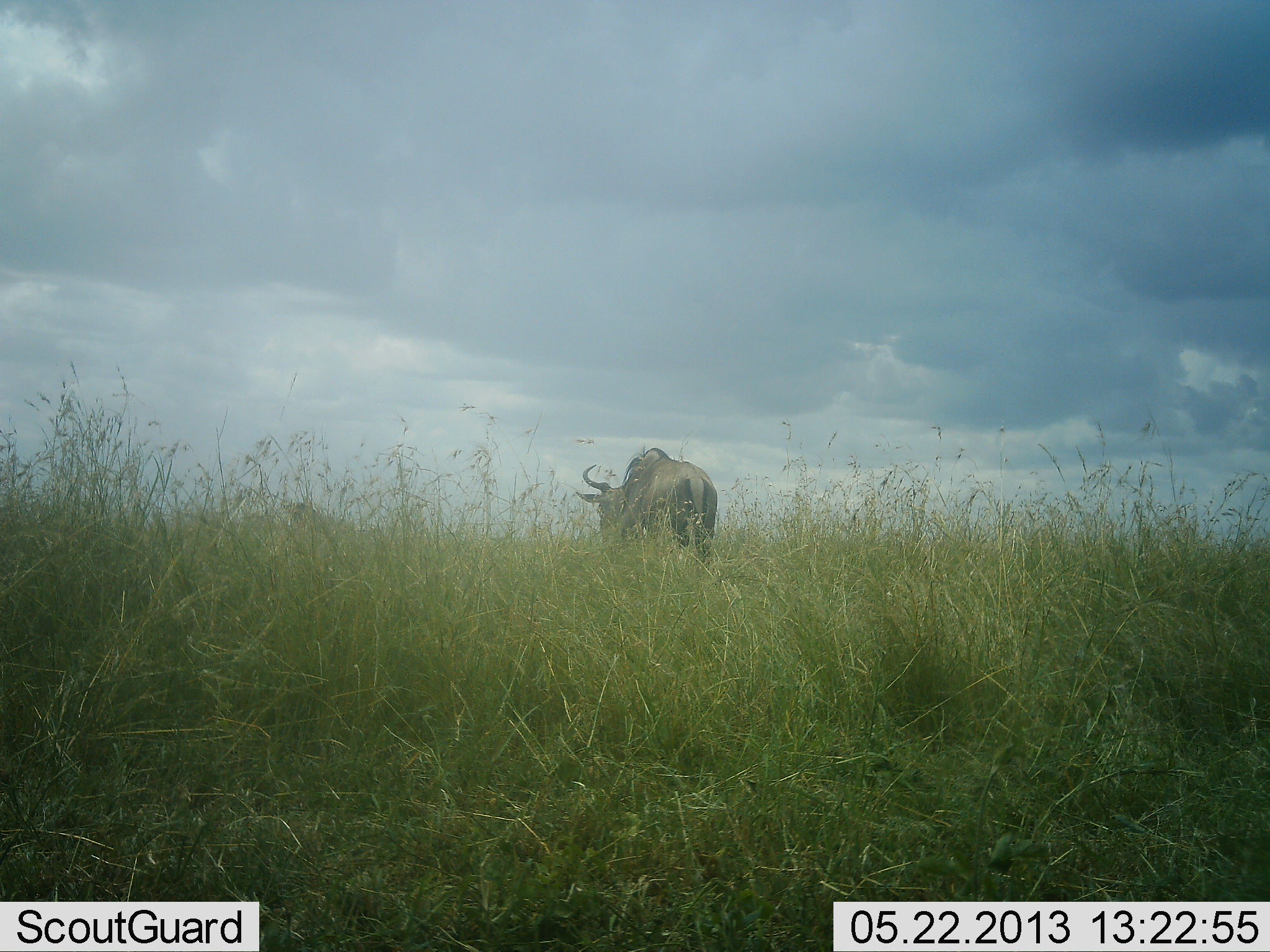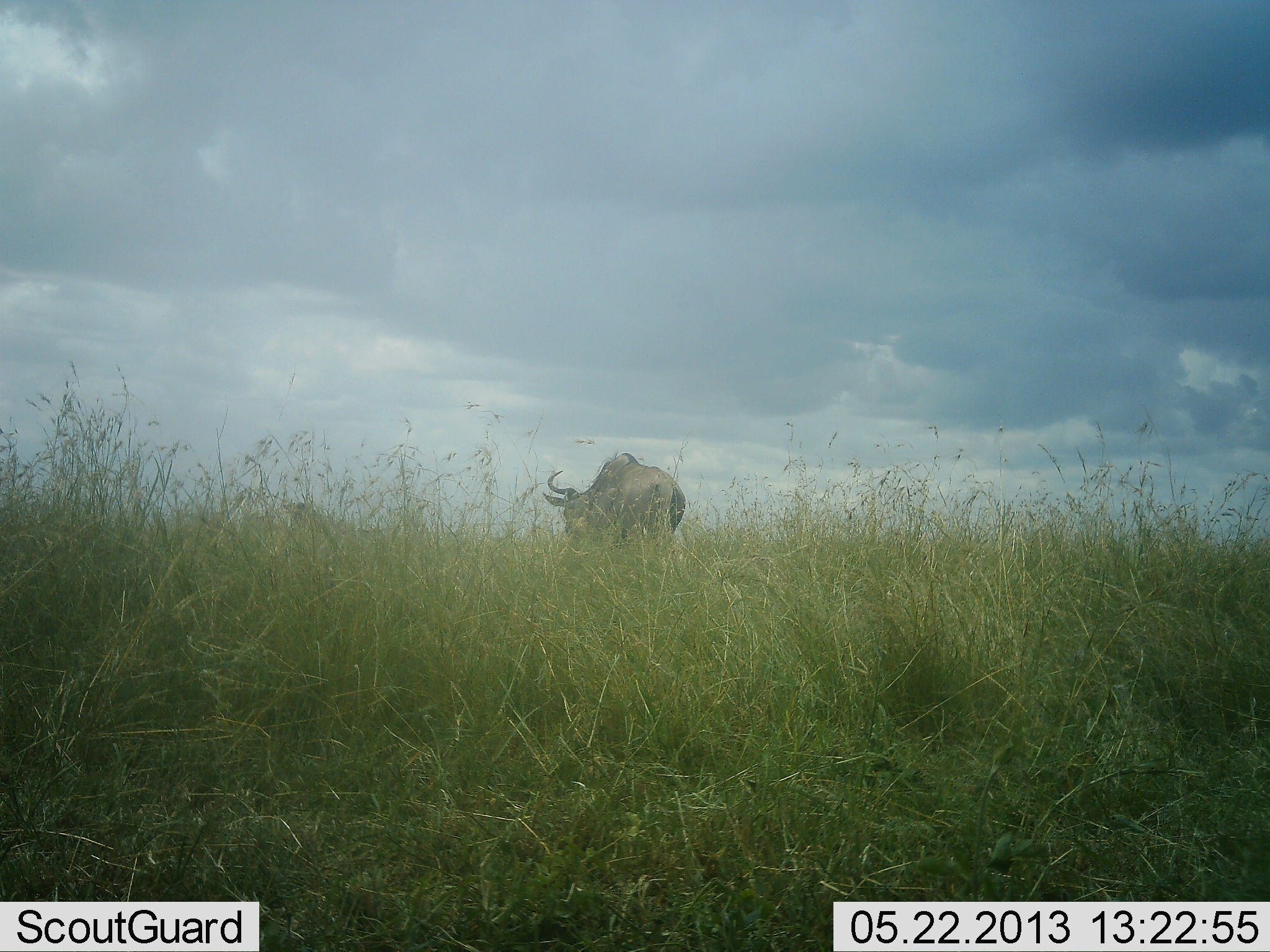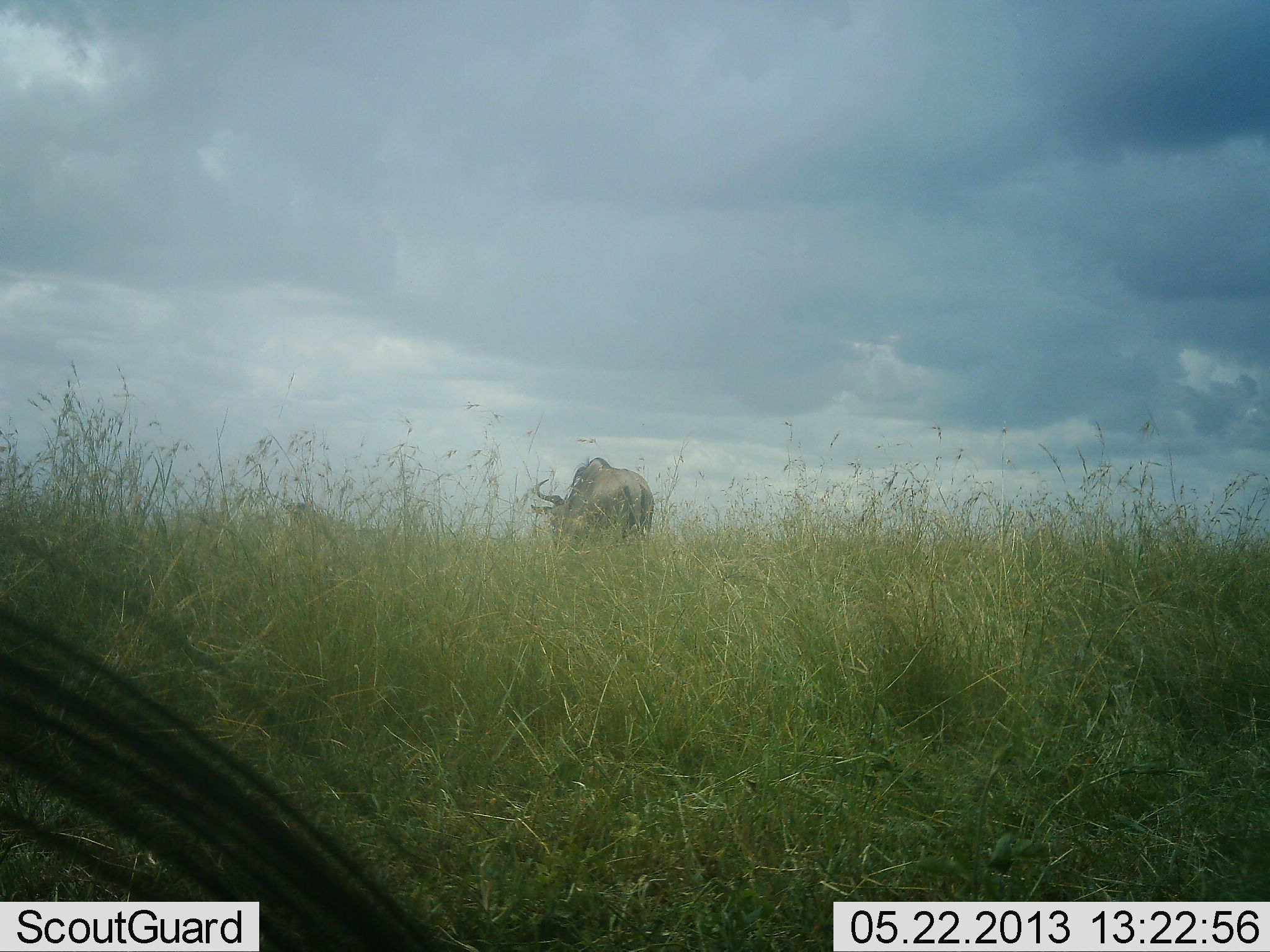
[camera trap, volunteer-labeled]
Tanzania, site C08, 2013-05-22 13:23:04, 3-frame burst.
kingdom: Animalia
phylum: Chordata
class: Mammalia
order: Artiodactyla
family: Bovidae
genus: Connochaetes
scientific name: Connochaetes taurinus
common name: blue wildebeest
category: wildebeest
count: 2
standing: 44%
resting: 0%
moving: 78%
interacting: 0%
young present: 0%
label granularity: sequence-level